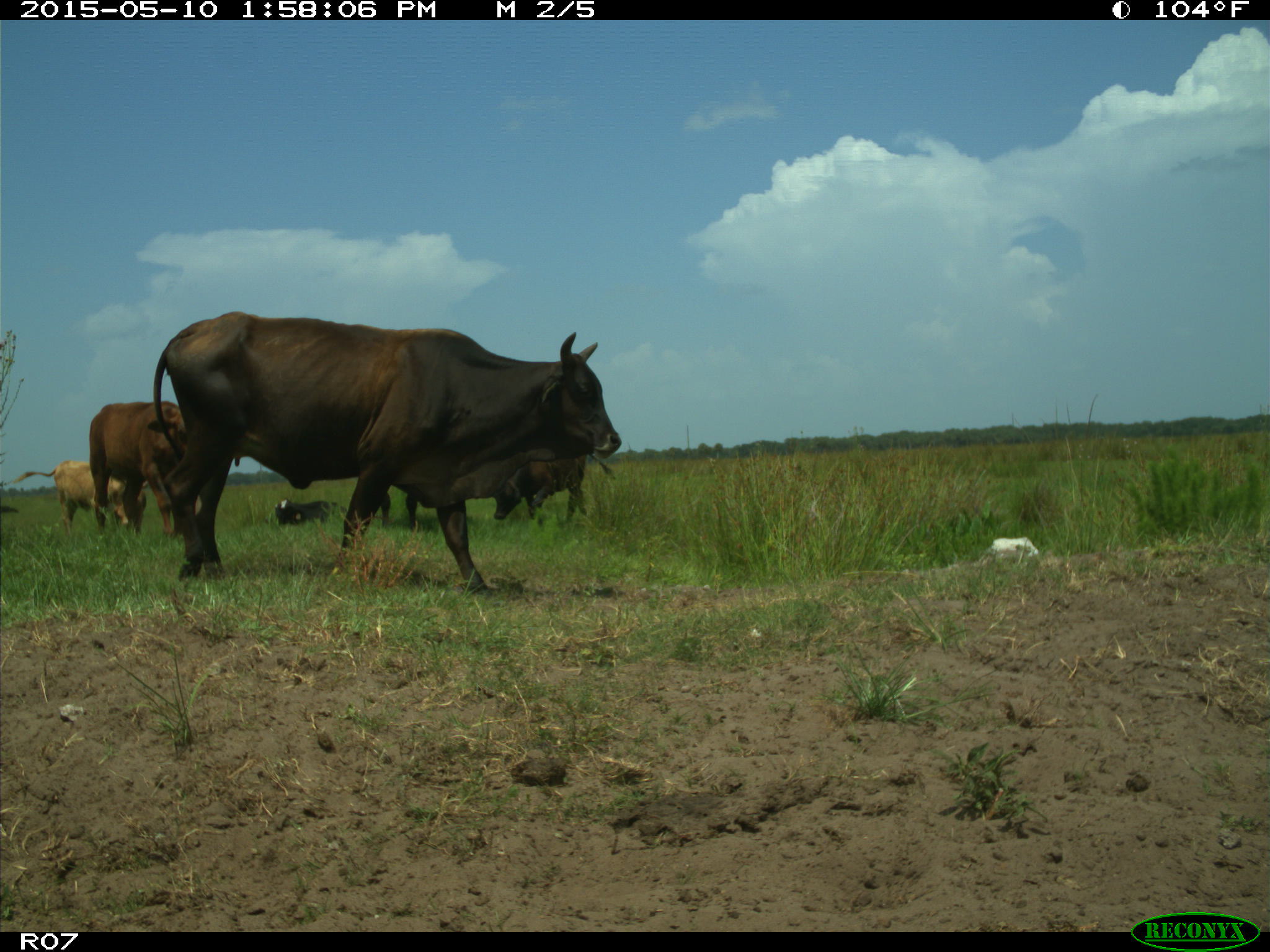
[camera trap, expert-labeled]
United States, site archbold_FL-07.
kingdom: Animalia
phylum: Chordata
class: Mammalia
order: Artiodactyla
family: Bovidae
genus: Bos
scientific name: Bos taurus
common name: domestic cow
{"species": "Bos taurus (domestic cow)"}